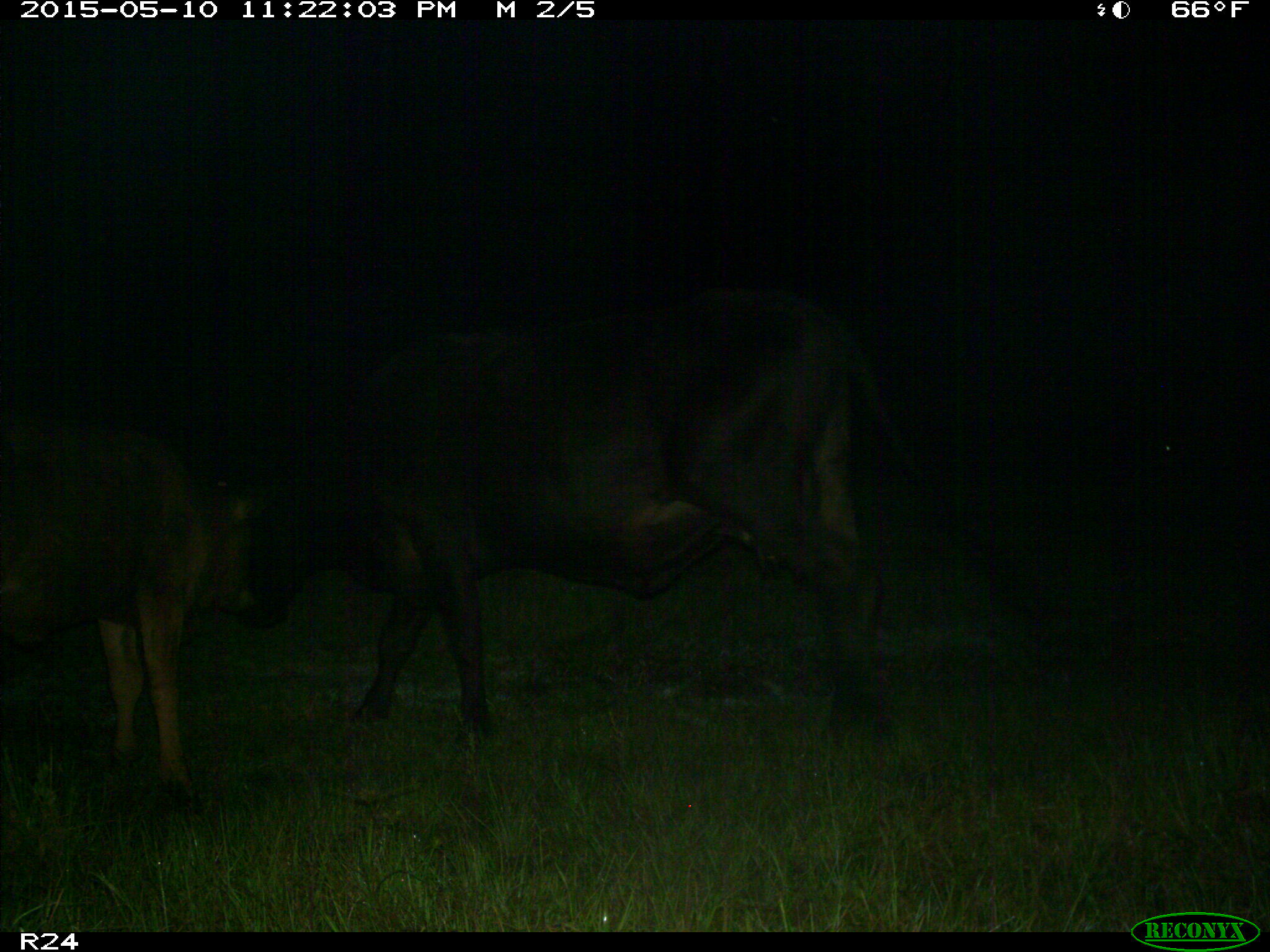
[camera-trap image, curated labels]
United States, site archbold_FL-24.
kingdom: Animalia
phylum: Chordata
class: Mammalia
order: Artiodactyla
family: Bovidae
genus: Bos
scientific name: Bos taurus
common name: domestic cow